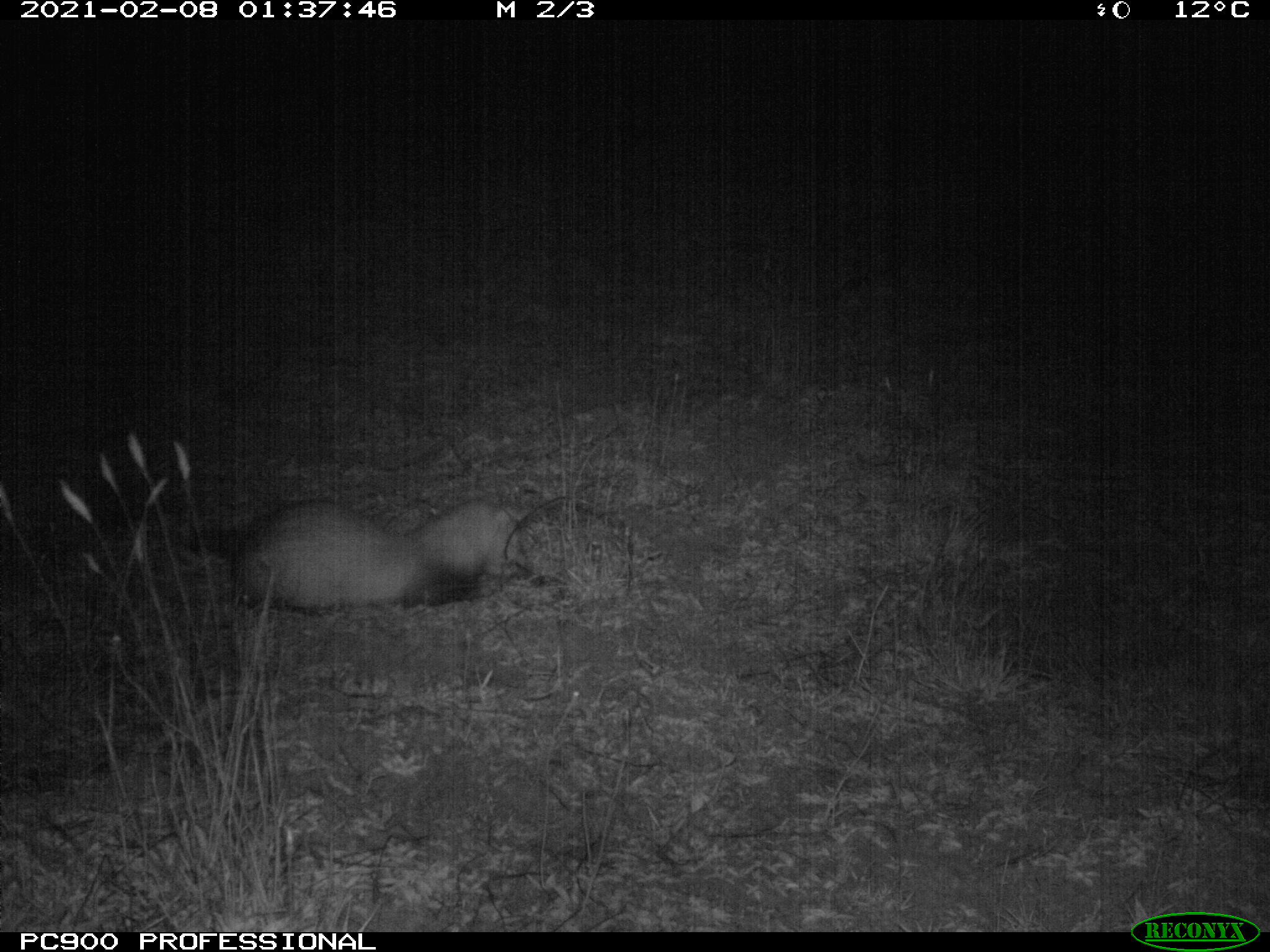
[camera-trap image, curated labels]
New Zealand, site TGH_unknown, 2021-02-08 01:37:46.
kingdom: Animalia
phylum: Chordata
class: Mammalia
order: Carnivora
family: Mustelidae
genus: Mustela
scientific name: Mustela furo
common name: ferret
Ferret (Mustela furo).